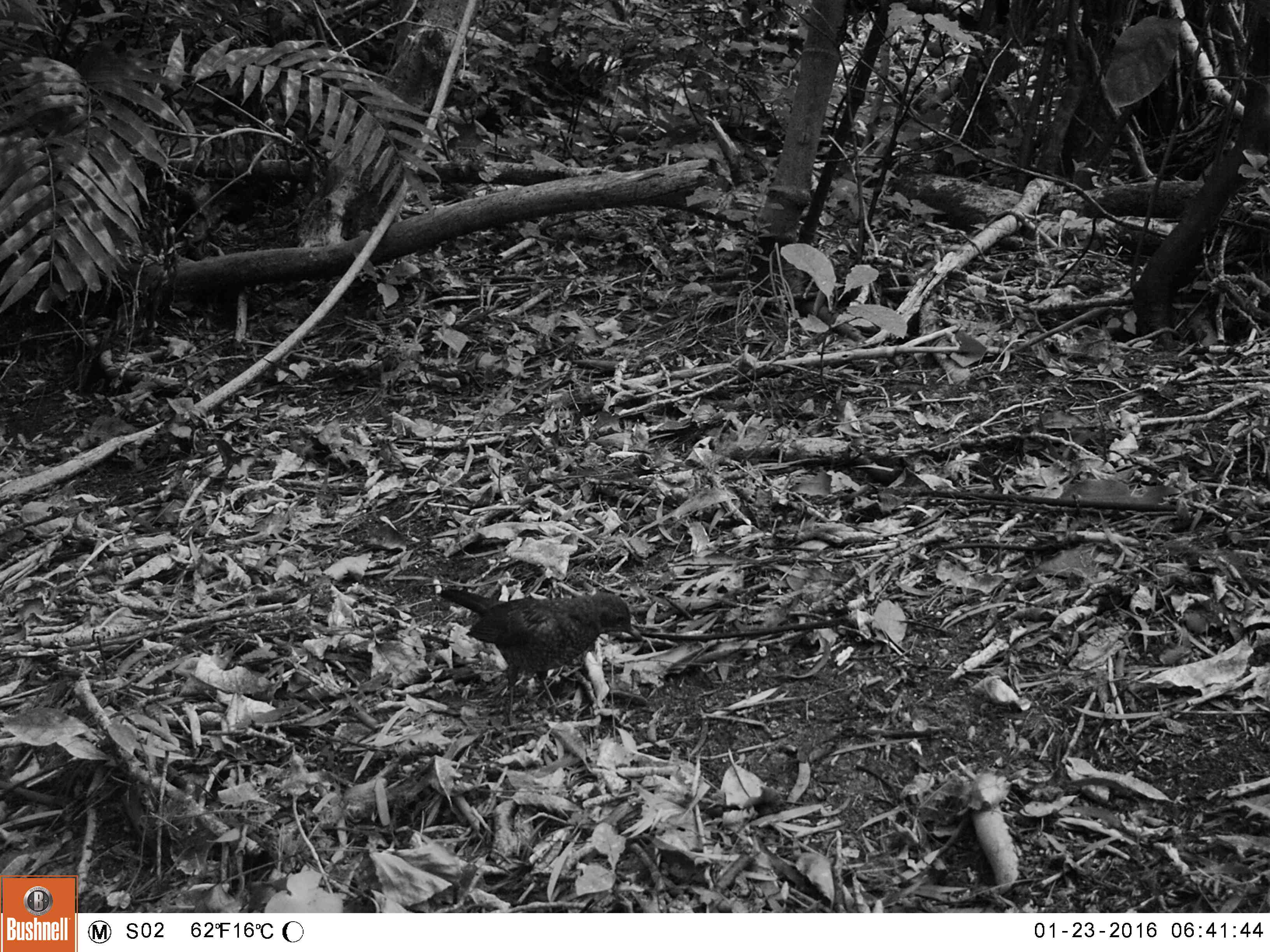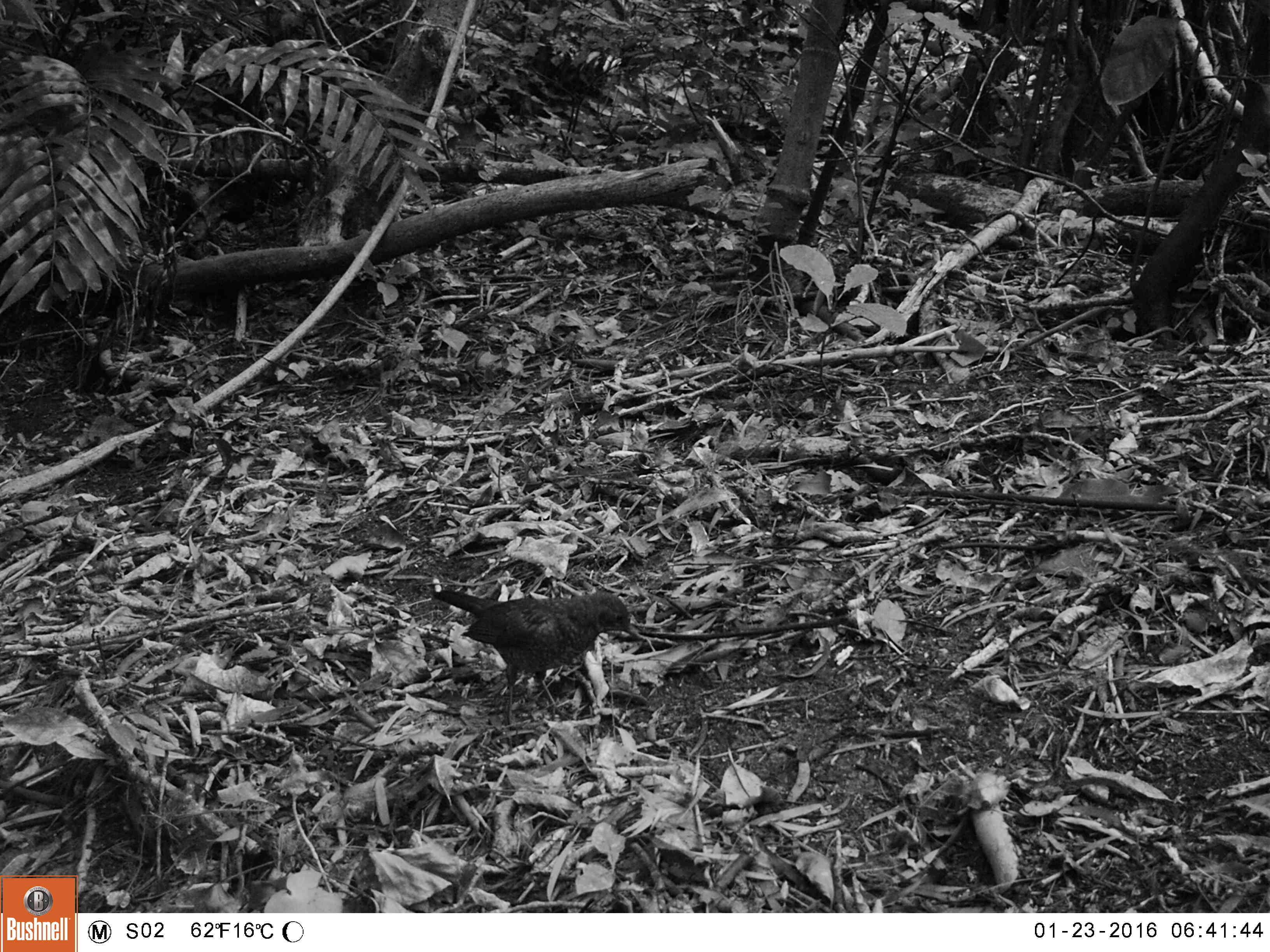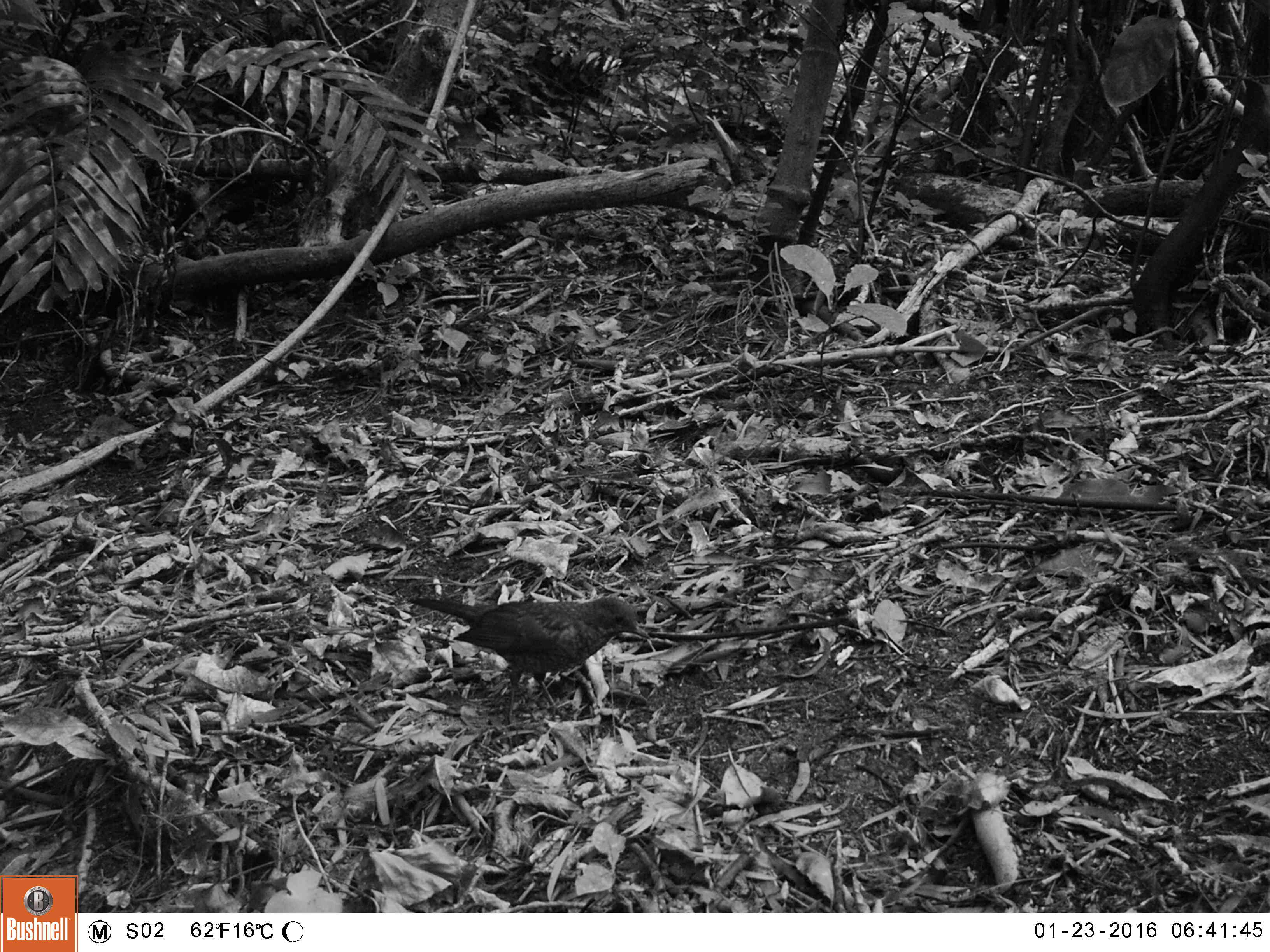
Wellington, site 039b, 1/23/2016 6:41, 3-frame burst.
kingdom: Animalia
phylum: Chordata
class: Aves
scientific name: Aves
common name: bird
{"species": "bird (Aves)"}